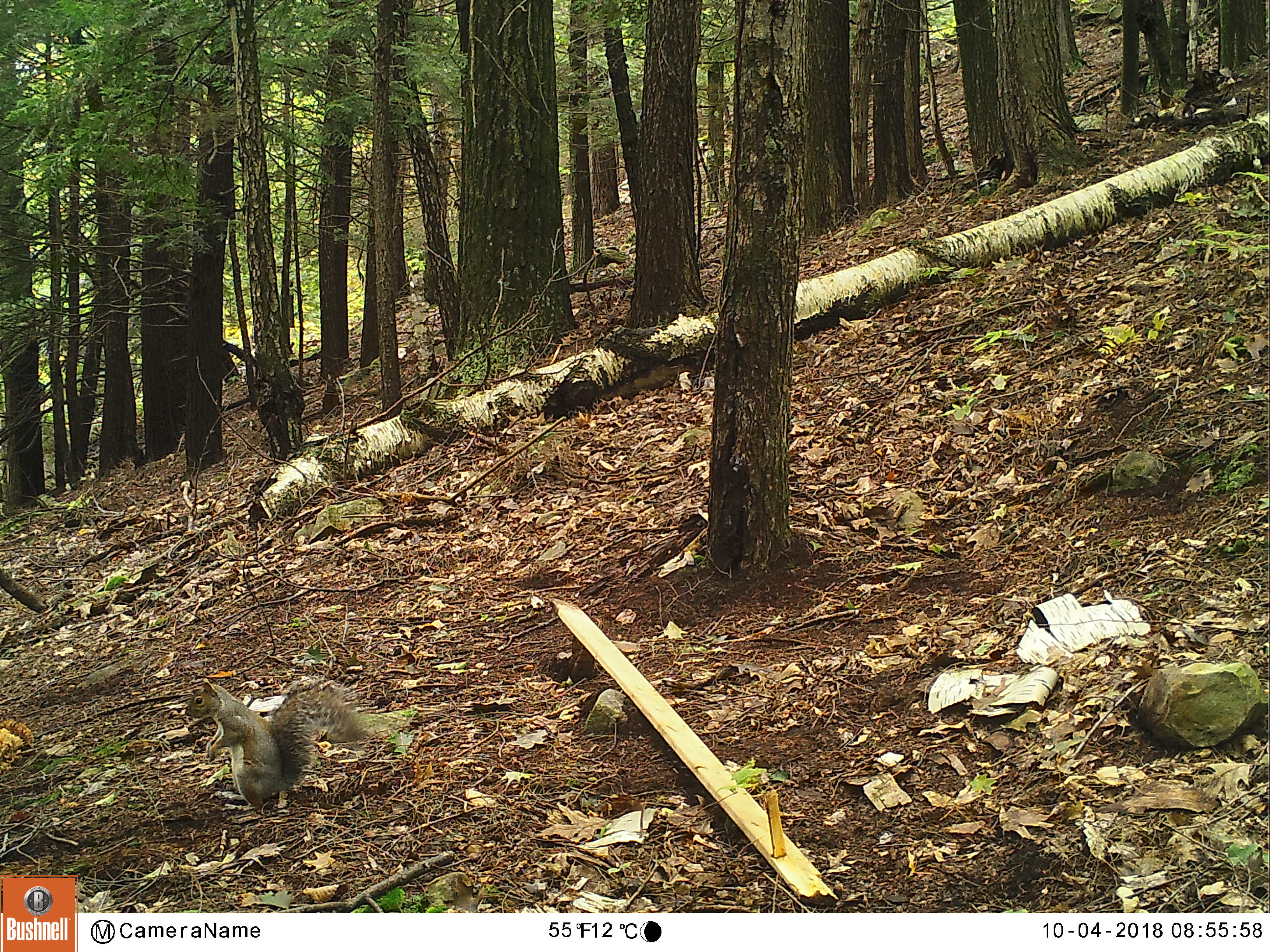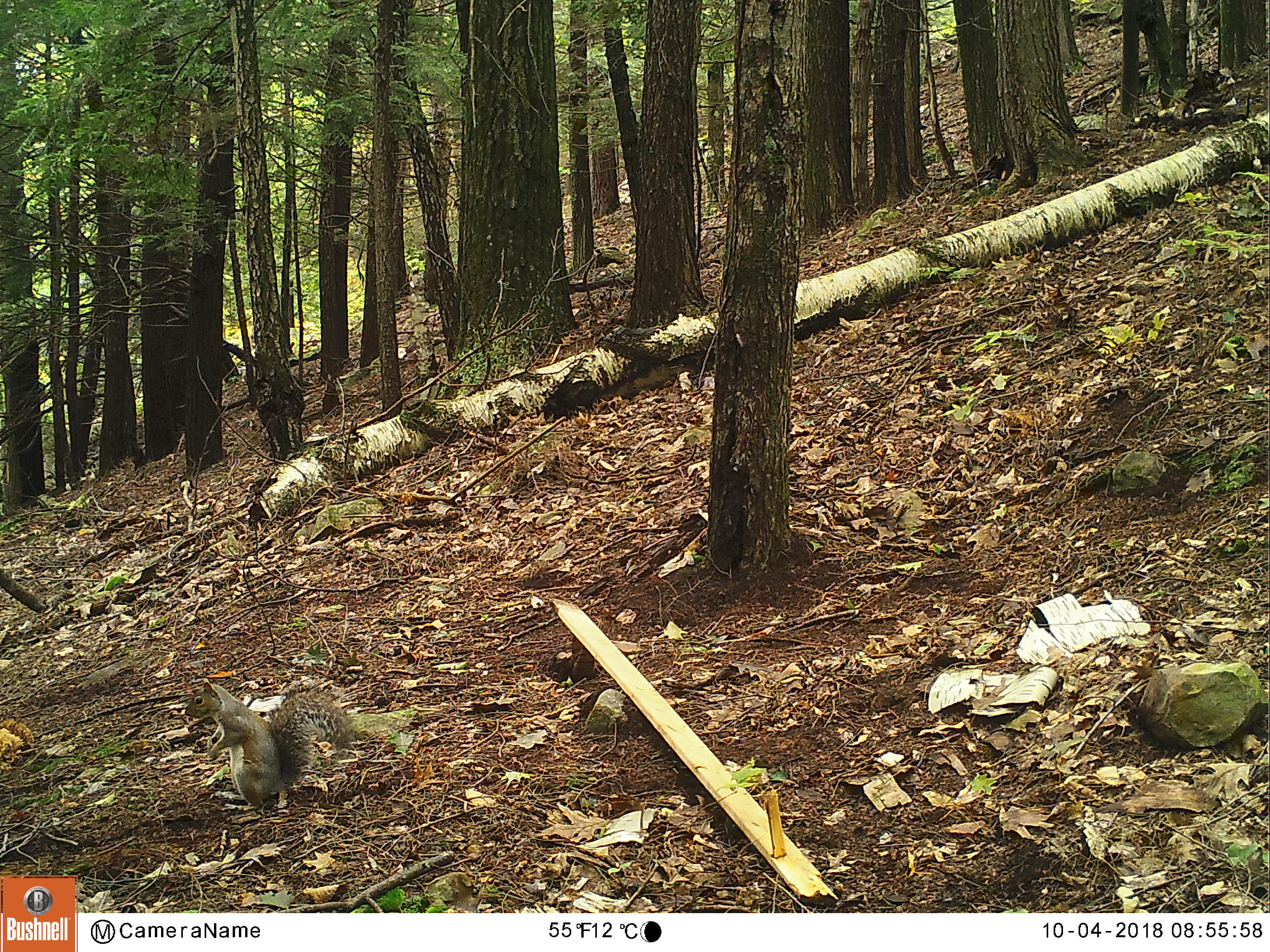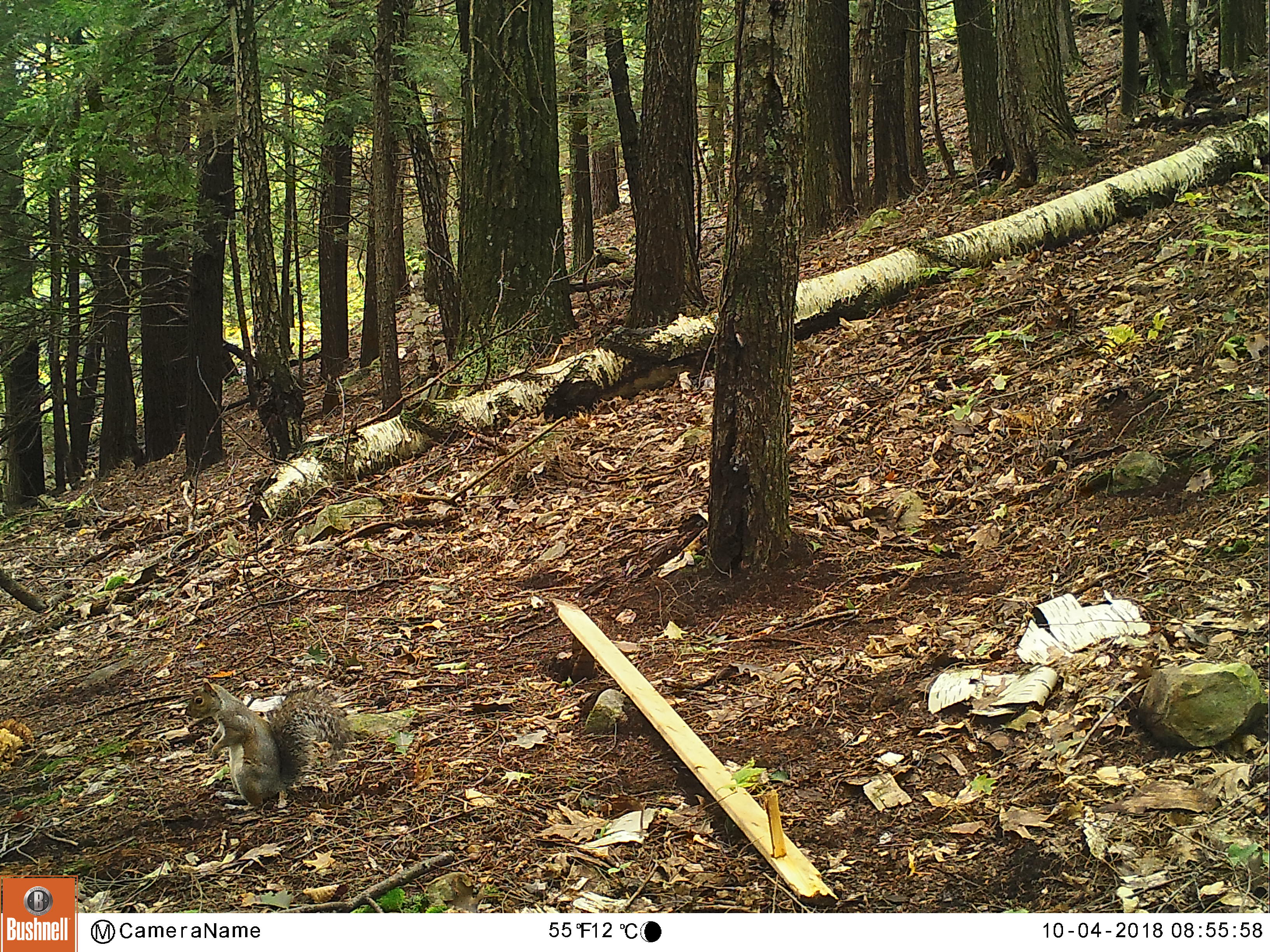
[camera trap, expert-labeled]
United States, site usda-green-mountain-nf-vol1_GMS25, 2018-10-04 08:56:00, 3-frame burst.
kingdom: Animalia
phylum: Chordata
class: Mammalia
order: Rodentia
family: Sciuridae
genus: Sciurus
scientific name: Sciurus carolinensis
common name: gray squirrel